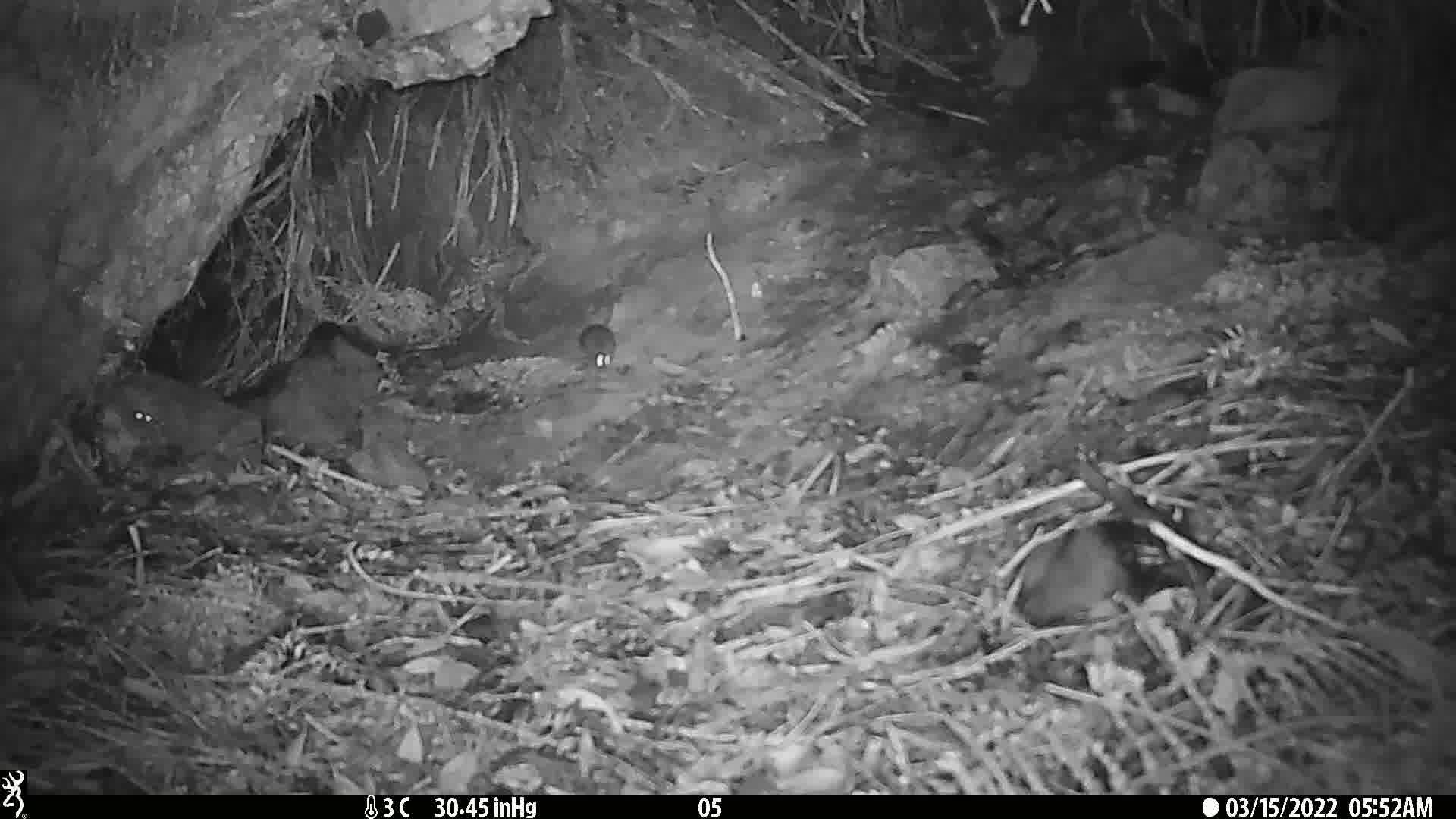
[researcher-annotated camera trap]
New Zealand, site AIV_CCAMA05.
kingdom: Animalia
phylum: Chordata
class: Mammalia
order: Rodentia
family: Muridae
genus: Mus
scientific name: Mus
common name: mouse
Mouse (Mus).